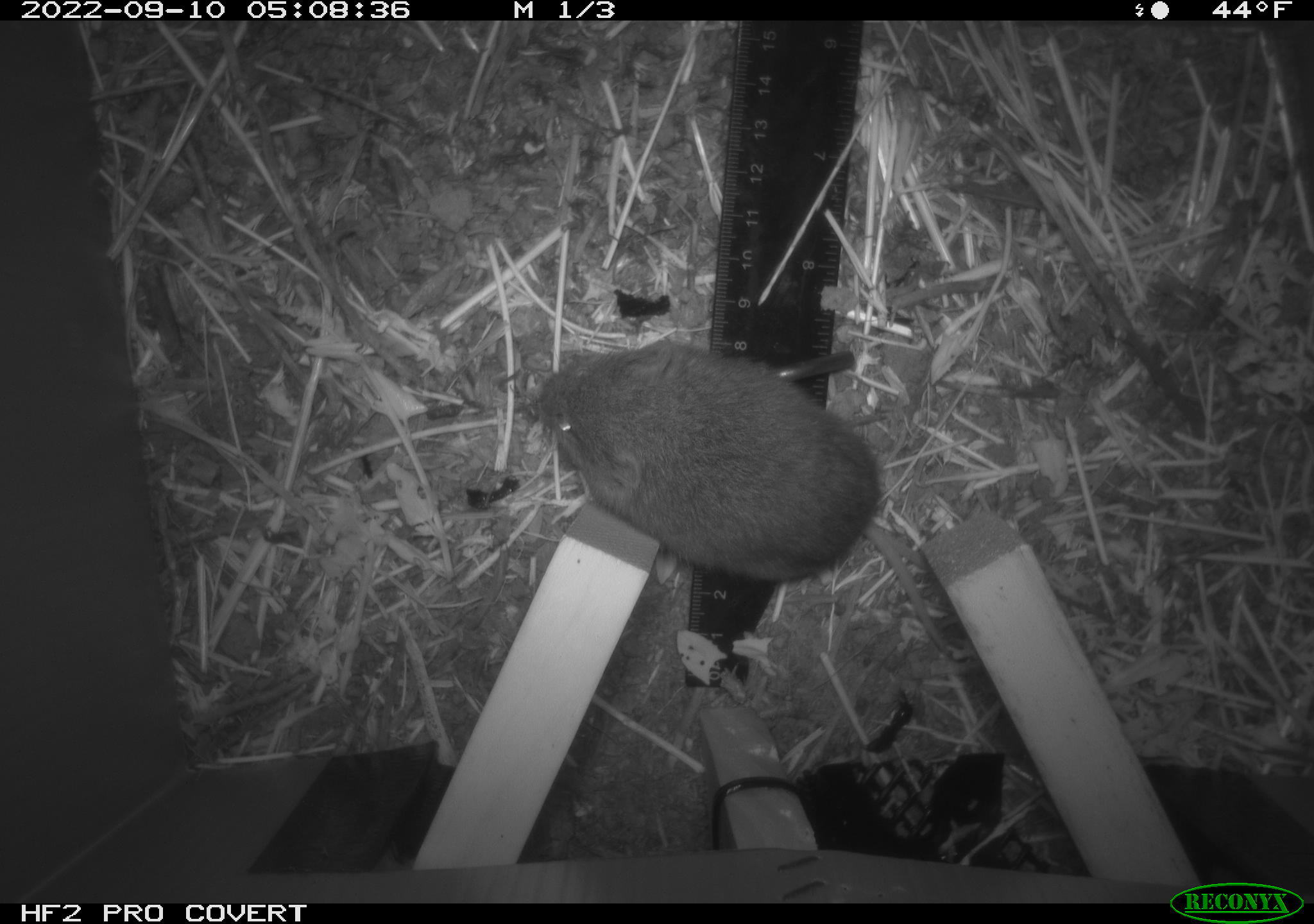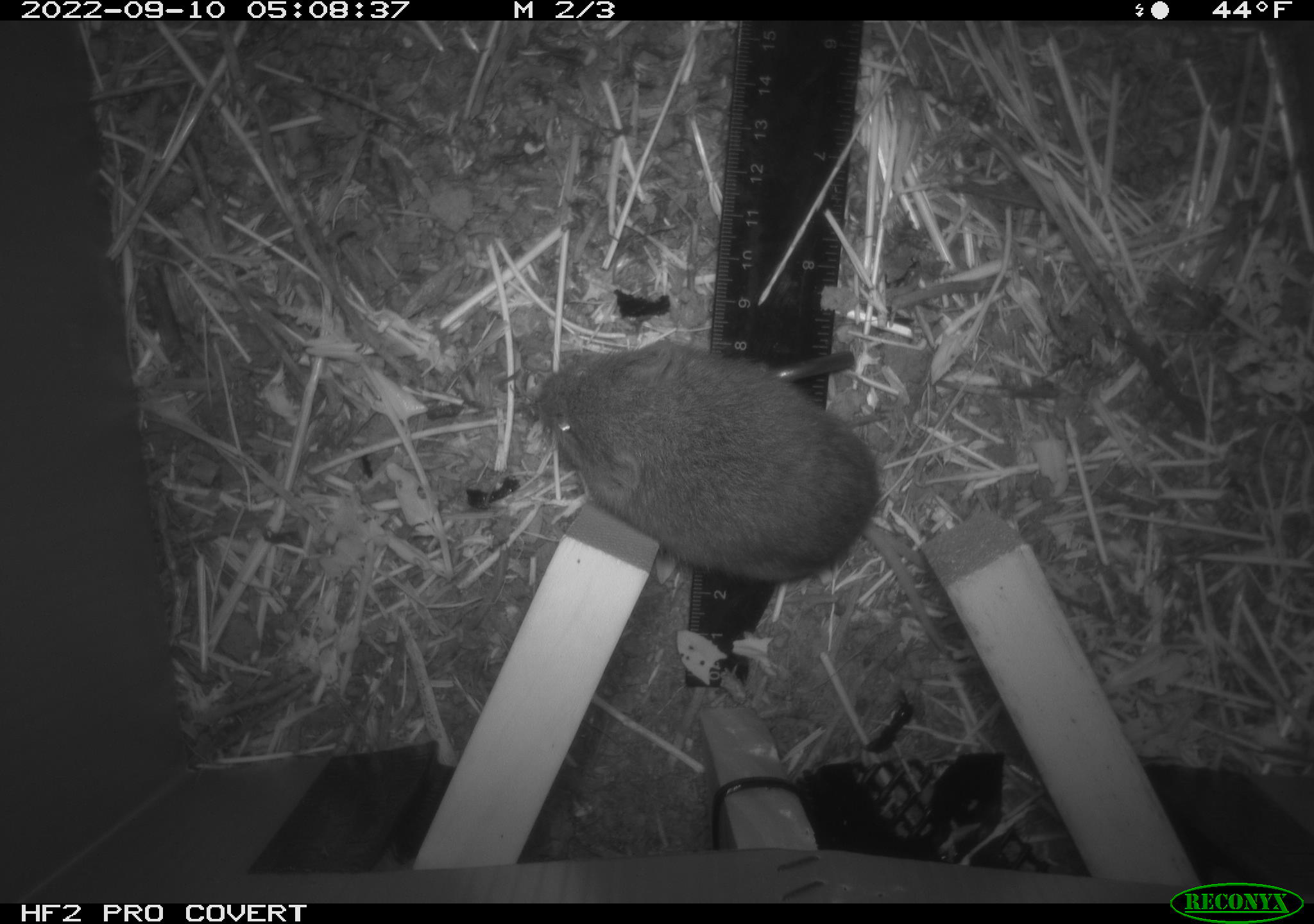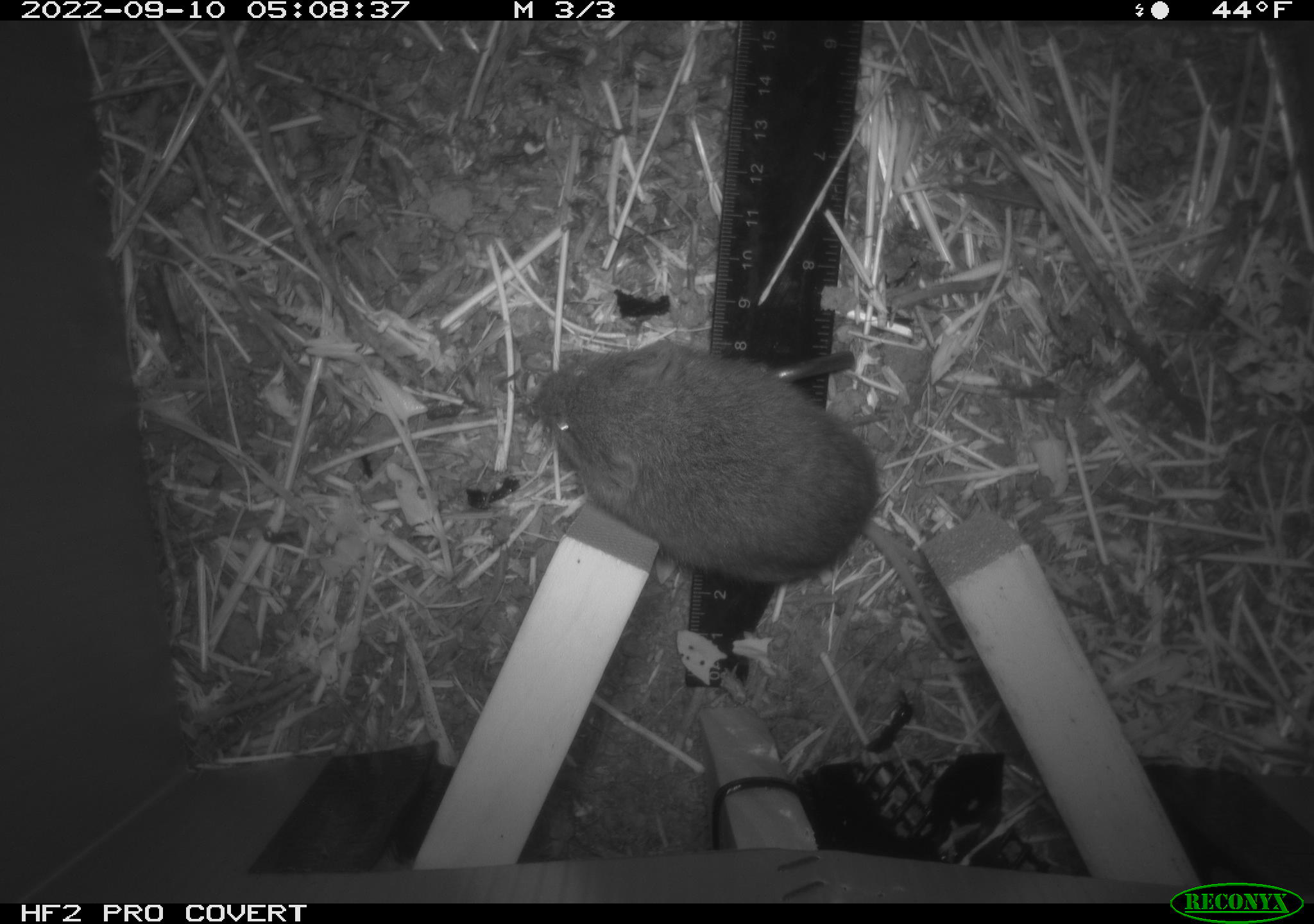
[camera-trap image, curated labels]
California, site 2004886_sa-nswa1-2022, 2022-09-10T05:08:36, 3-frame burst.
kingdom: Animalia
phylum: Chordata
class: Mammalia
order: Rodentia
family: Cricetidae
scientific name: Cricetidae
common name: hamsters, voles, lemmings, and allies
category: cricetidae family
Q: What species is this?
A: Cricetidae family (hamsters, voles, lemmings, and allies) (Cricetidae).